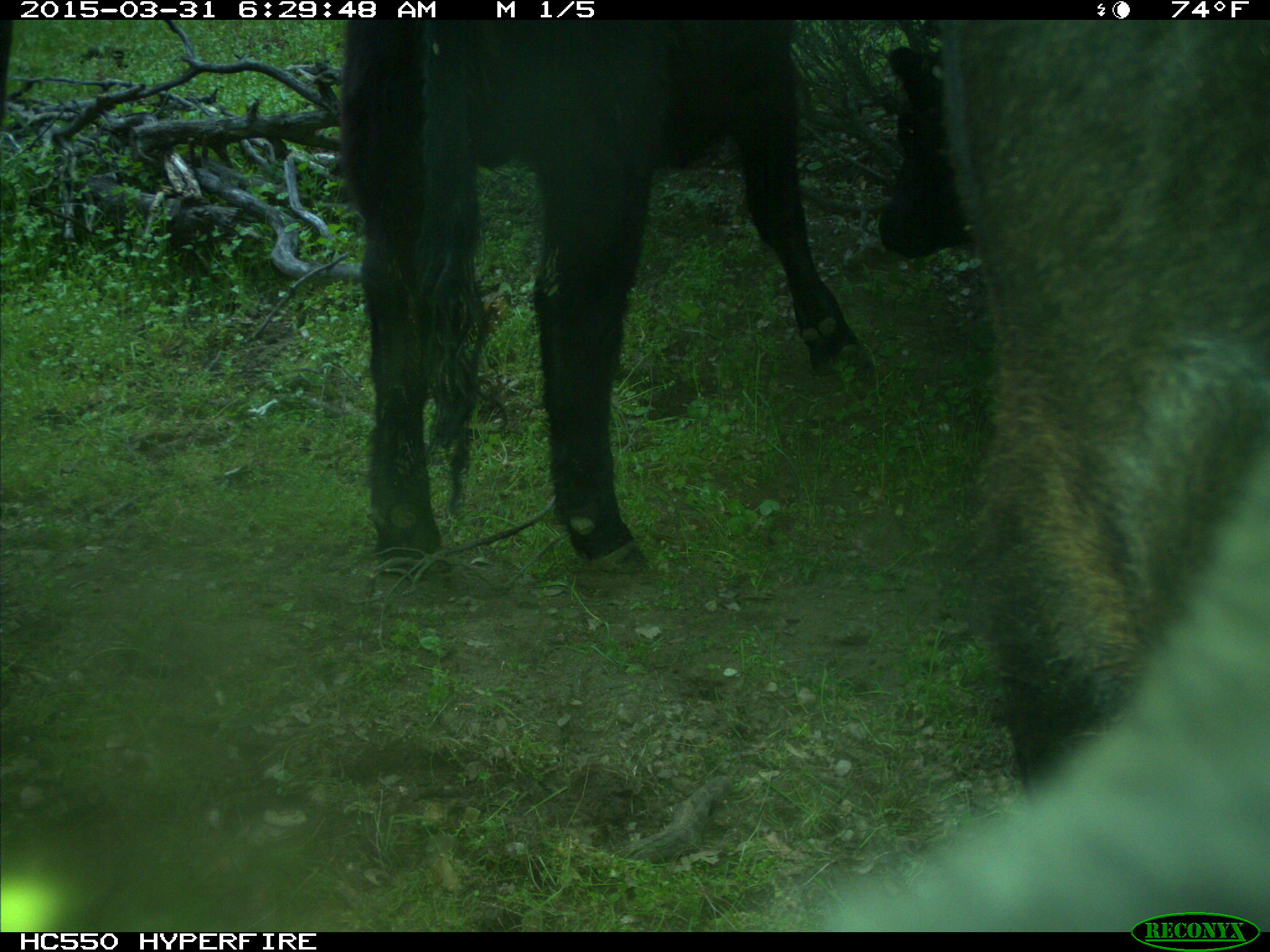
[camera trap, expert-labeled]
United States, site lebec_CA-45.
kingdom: Animalia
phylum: Chordata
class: Mammalia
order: Artiodactyla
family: Bovidae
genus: Bos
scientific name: Bos taurus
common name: domestic cow